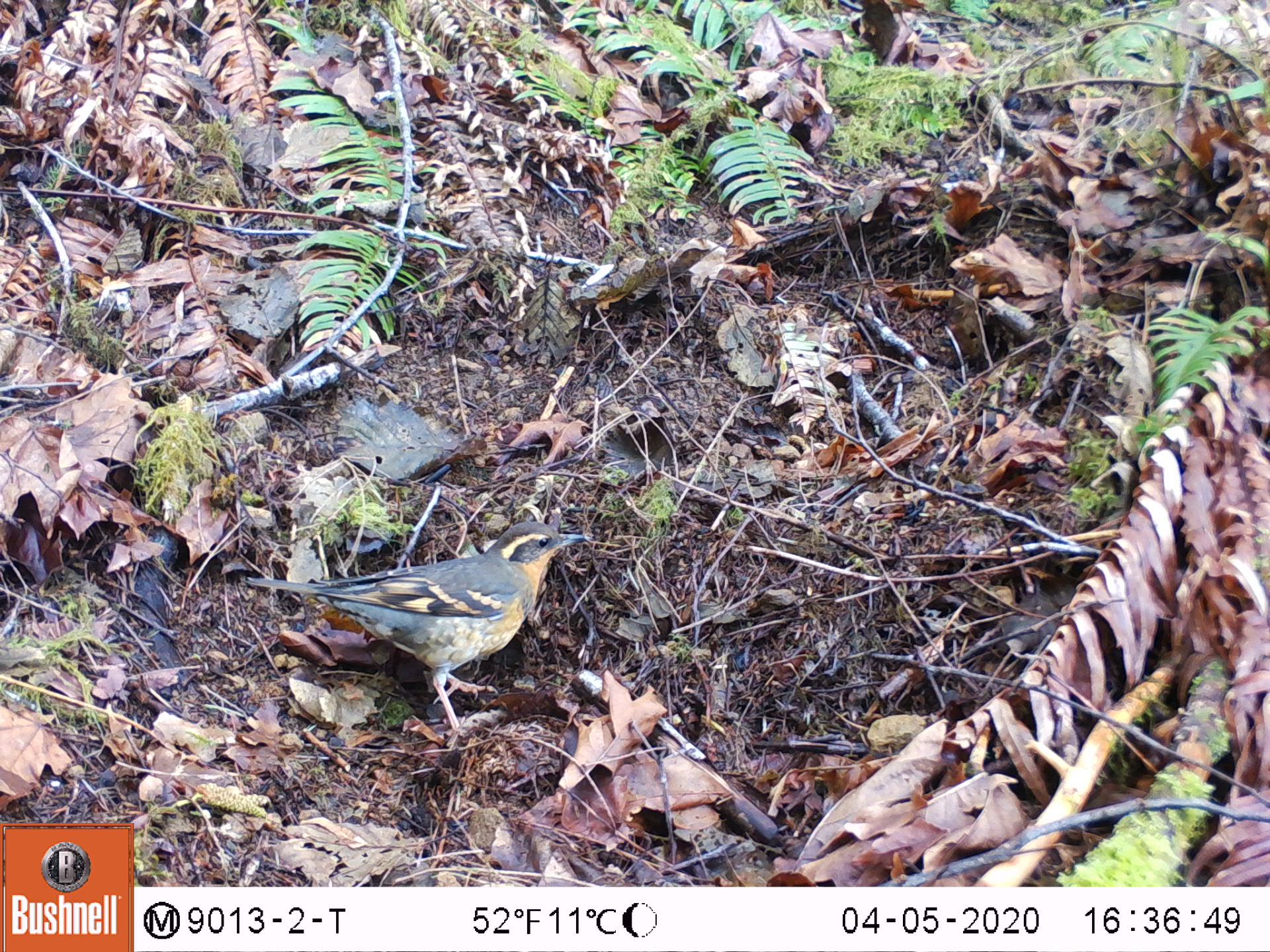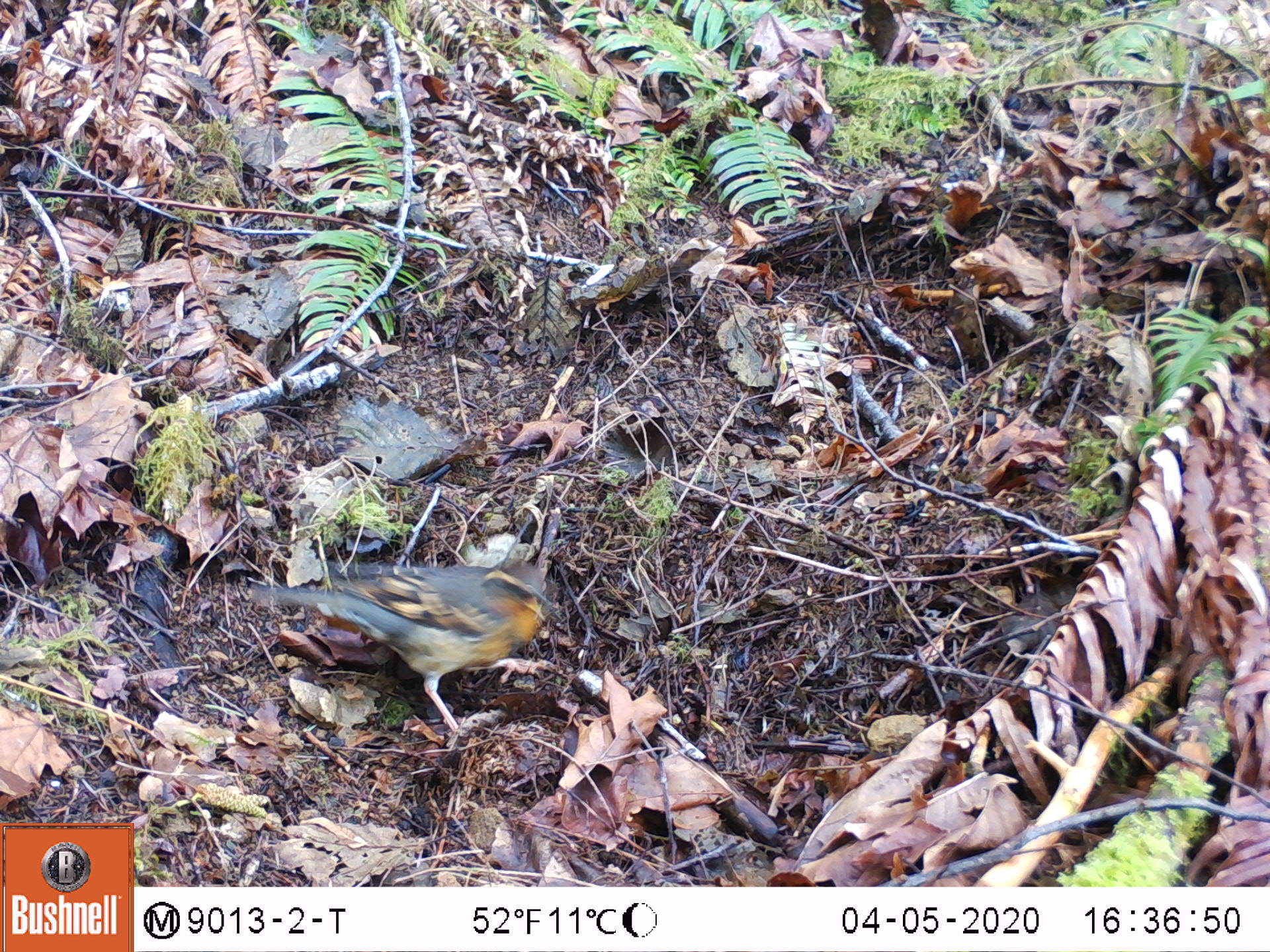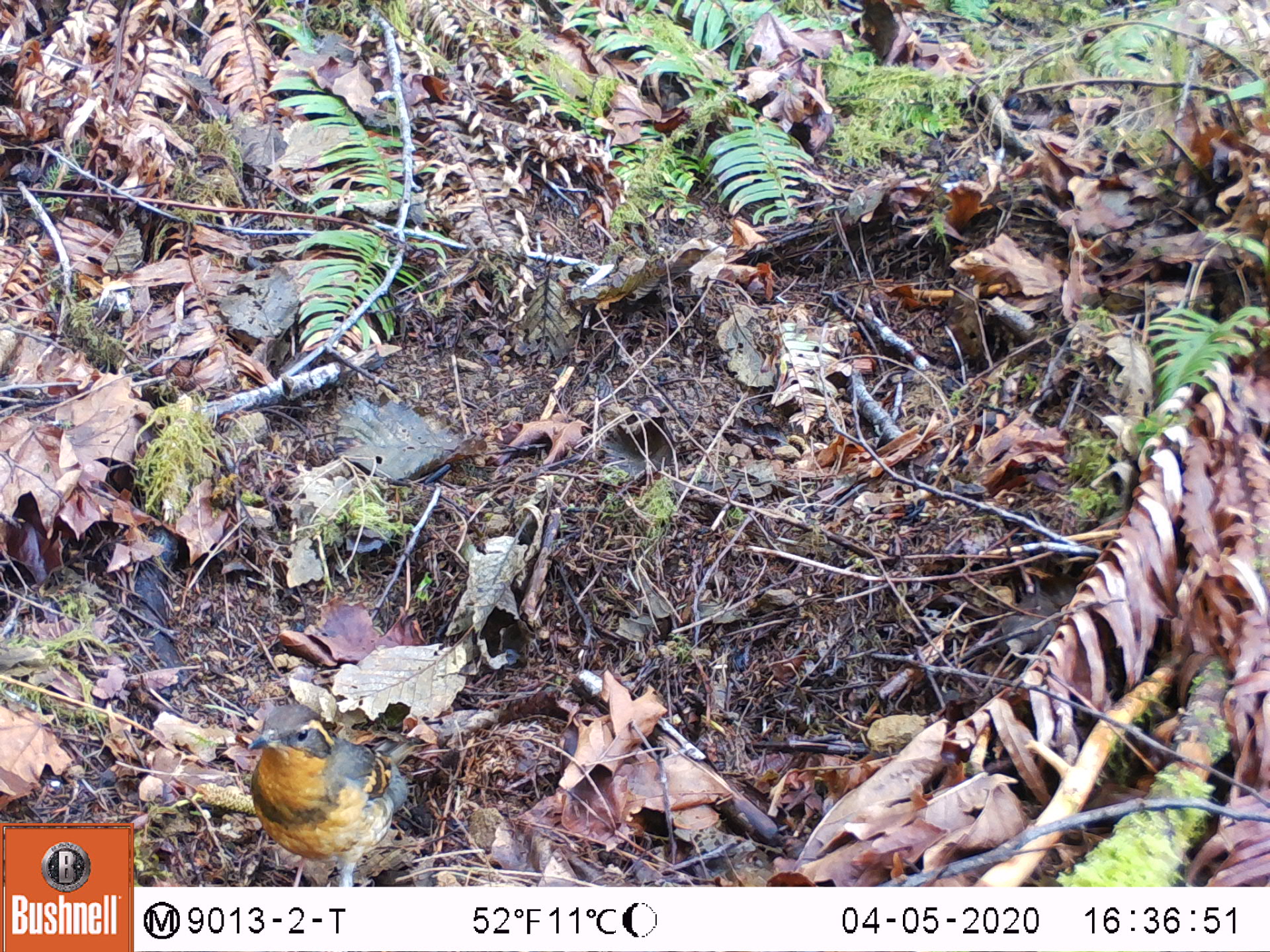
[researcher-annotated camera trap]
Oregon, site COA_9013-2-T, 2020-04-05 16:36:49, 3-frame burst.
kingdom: Animalia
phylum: Chordata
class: Aves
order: Passeriformes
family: Turdidae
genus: Ixoreus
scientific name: Ixoreus naevius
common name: varied thrush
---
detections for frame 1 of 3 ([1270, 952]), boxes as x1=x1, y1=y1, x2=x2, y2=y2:
varied thrush: x1=239, y1=520, x2=584, y2=716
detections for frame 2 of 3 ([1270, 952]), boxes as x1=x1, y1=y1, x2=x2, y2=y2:
varied thrush: x1=253, y1=560, x2=559, y2=735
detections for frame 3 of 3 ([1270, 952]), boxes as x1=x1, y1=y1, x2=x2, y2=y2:
varied thrush: x1=248, y1=698, x2=417, y2=883